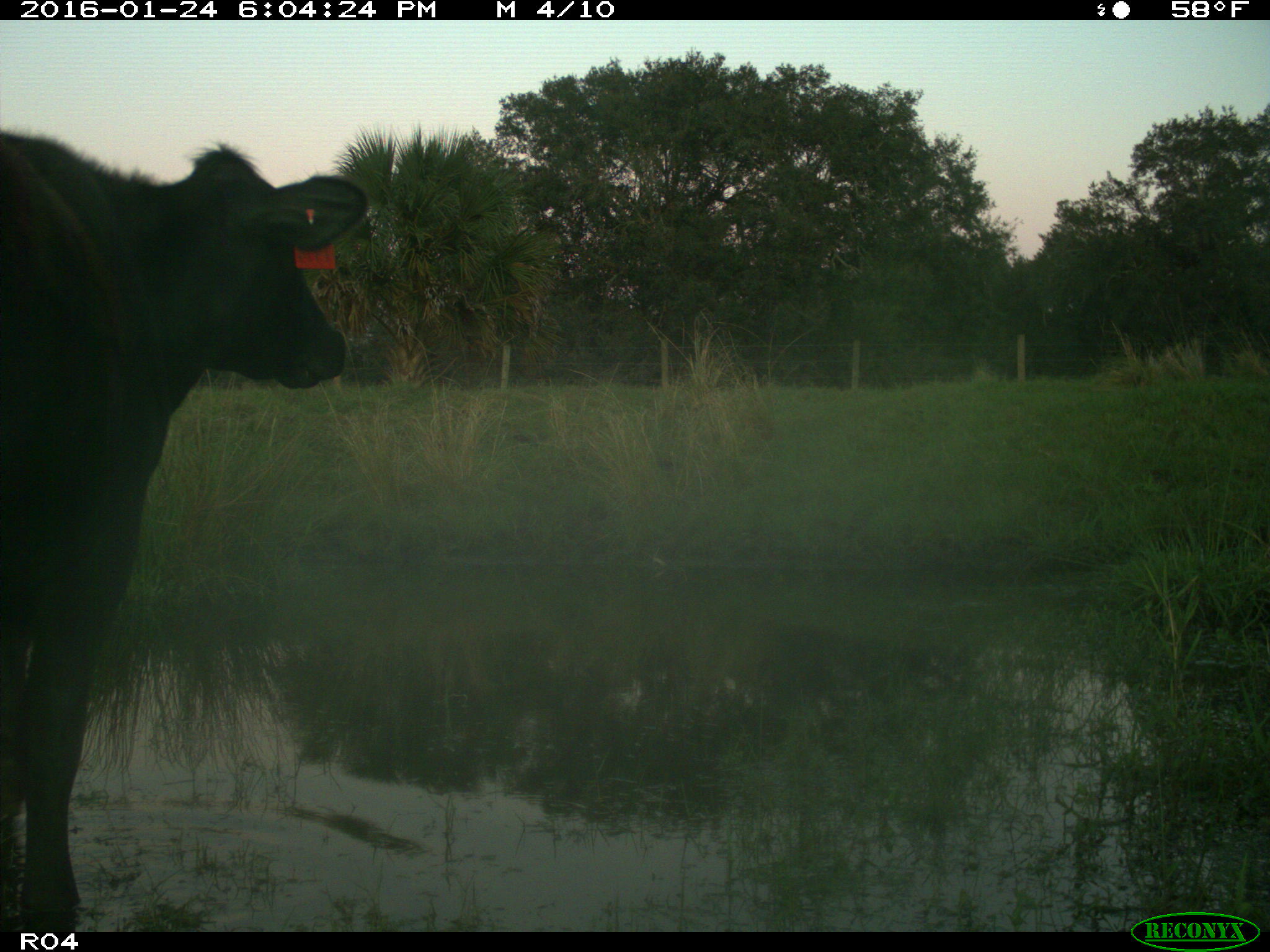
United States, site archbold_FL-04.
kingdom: Animalia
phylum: Chordata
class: Mammalia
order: Artiodactyla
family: Bovidae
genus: Bos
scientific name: Bos taurus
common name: domestic cow